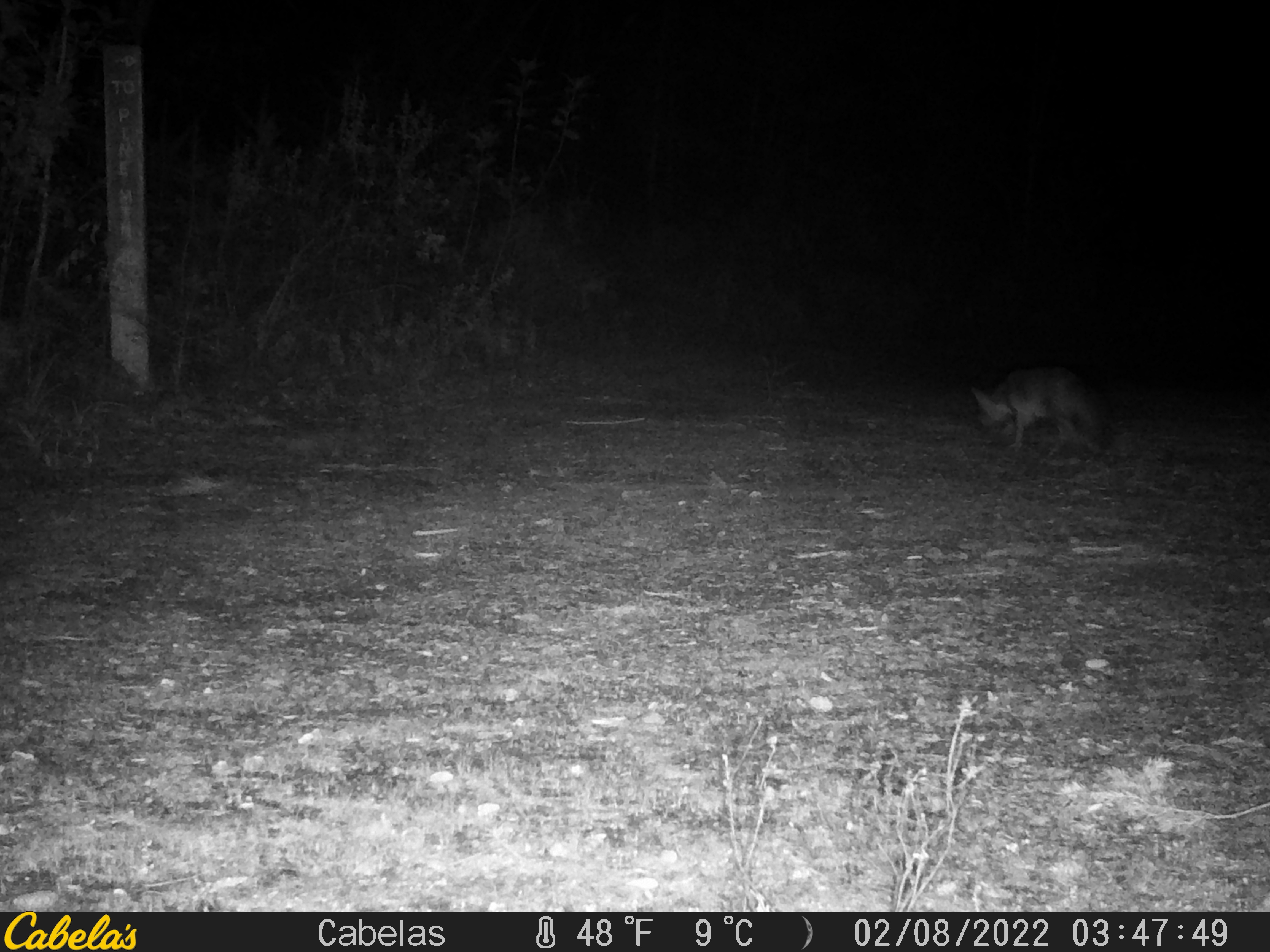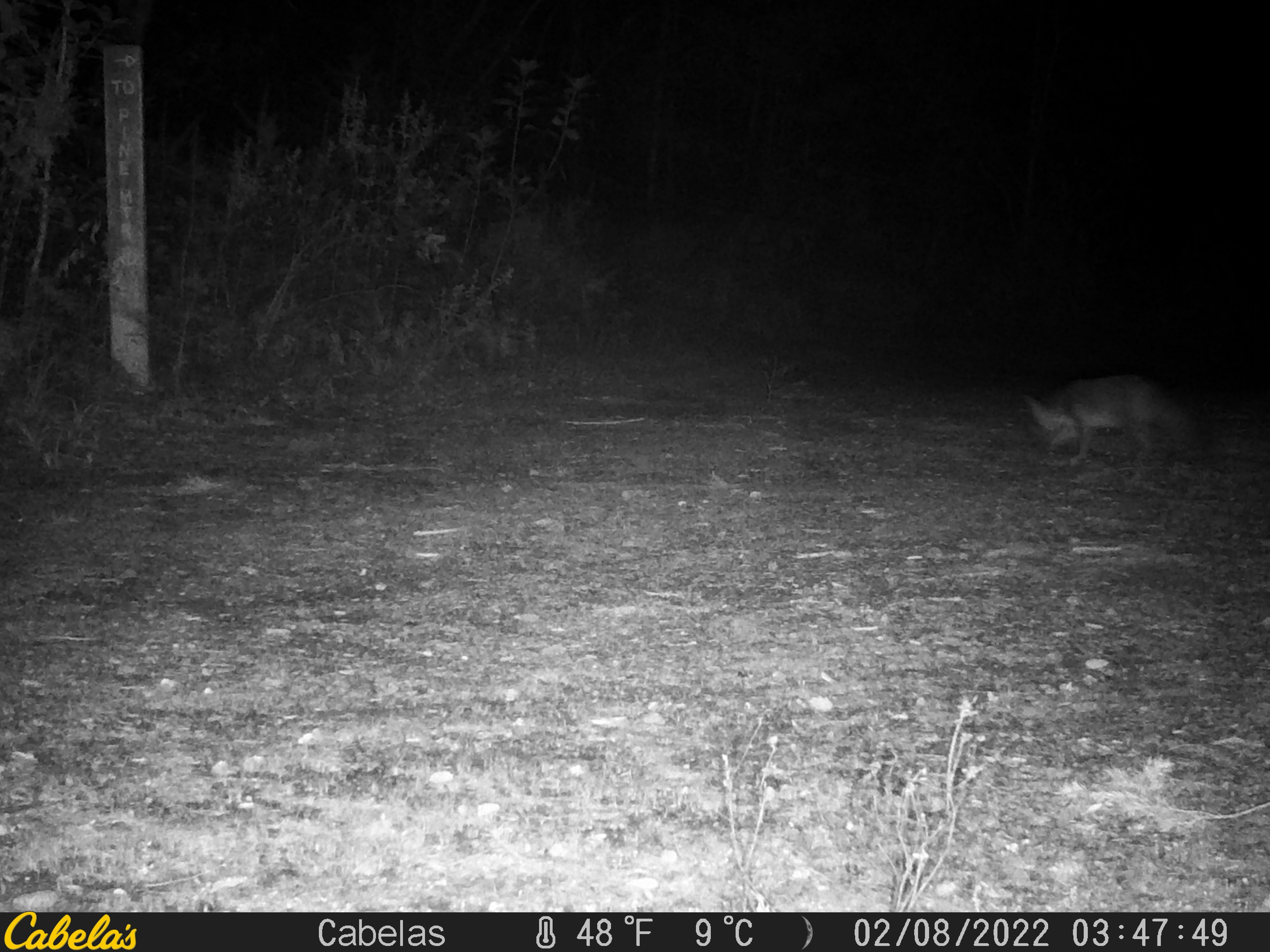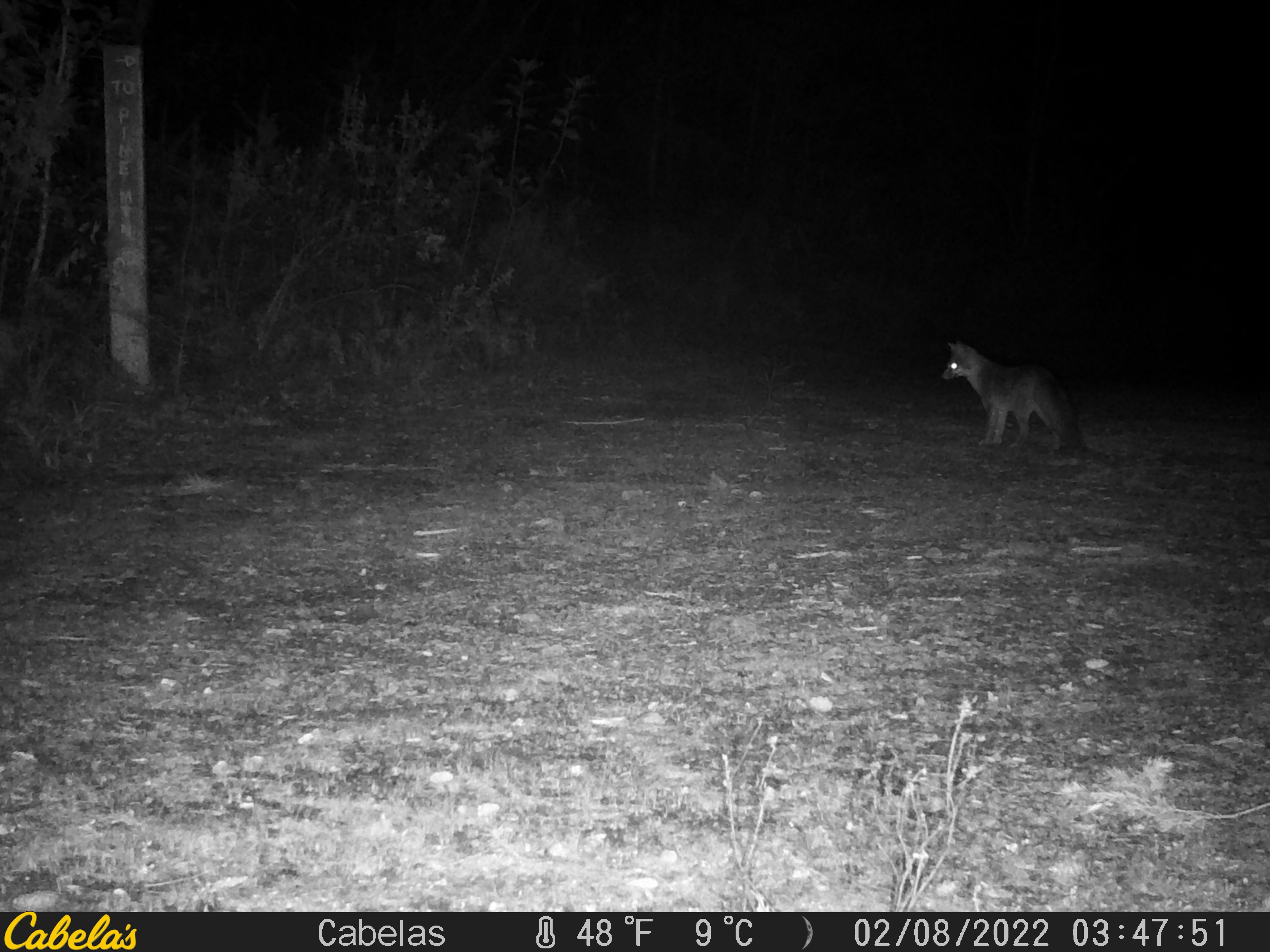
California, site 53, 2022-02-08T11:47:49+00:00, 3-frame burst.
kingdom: Animalia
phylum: Chordata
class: Mammalia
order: Carnivora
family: Canidae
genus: Urocyon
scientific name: Urocyon cinereoargenteus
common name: gray fox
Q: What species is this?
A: Gray fox (Urocyon cinereoargenteus).